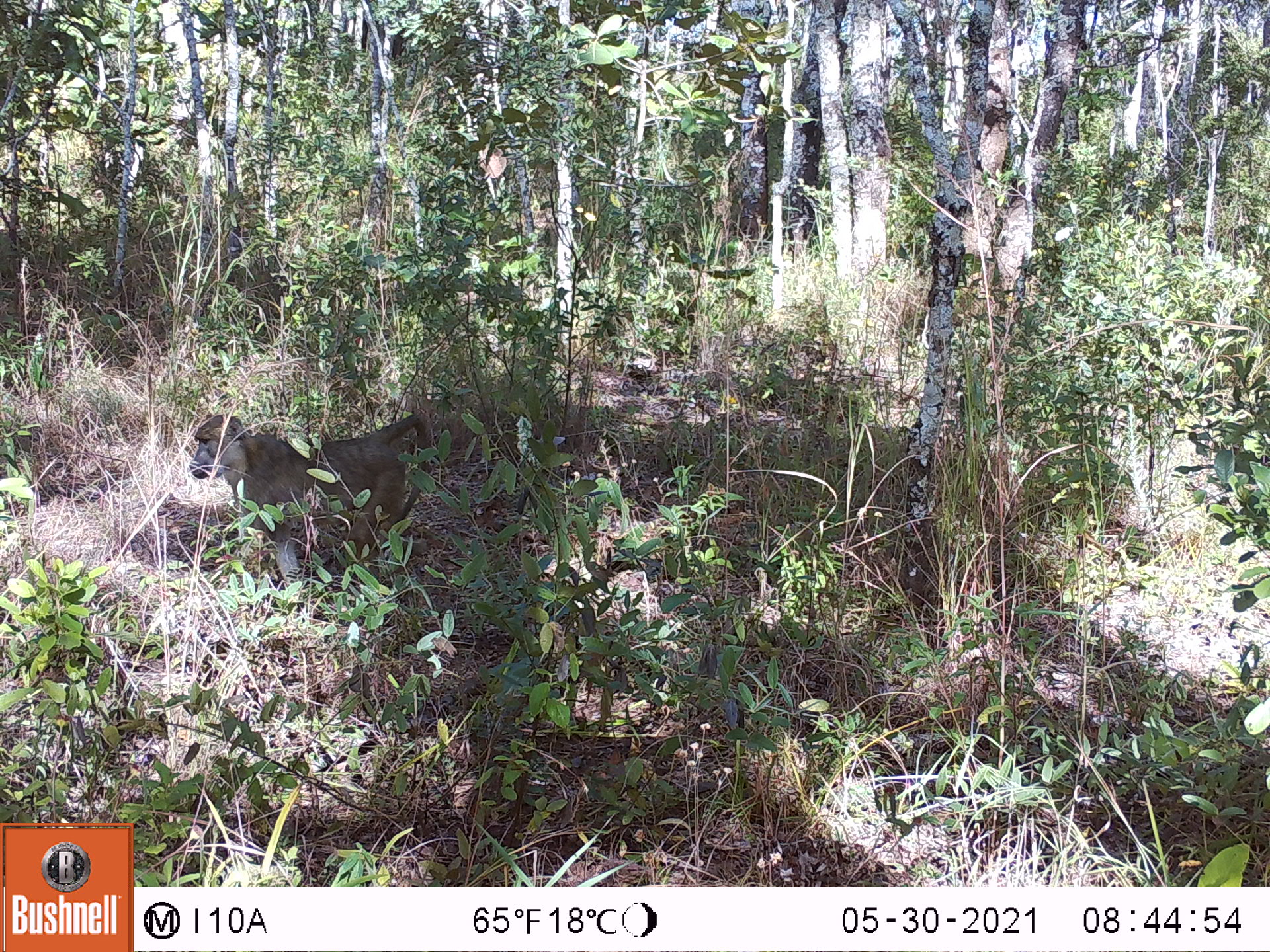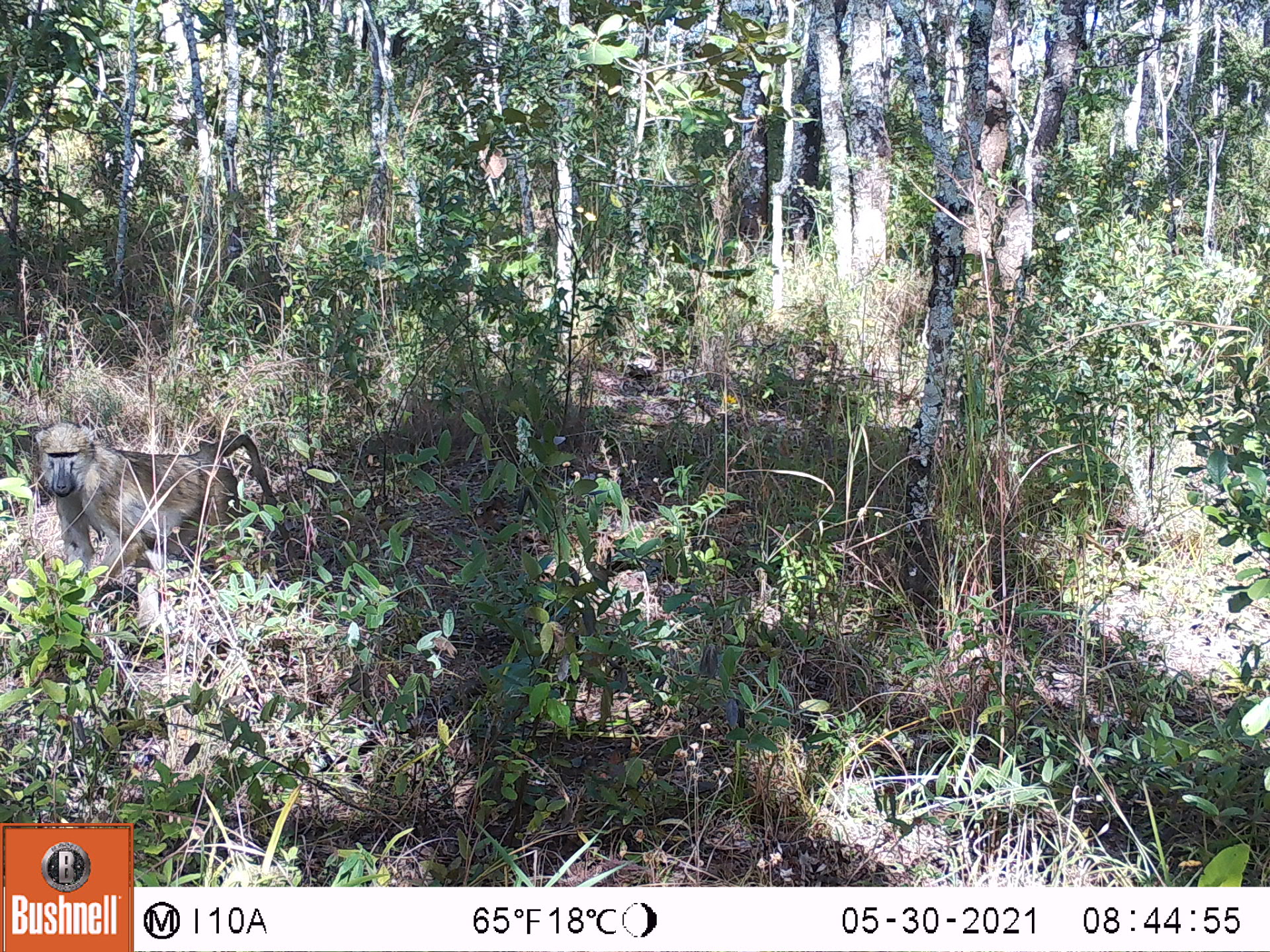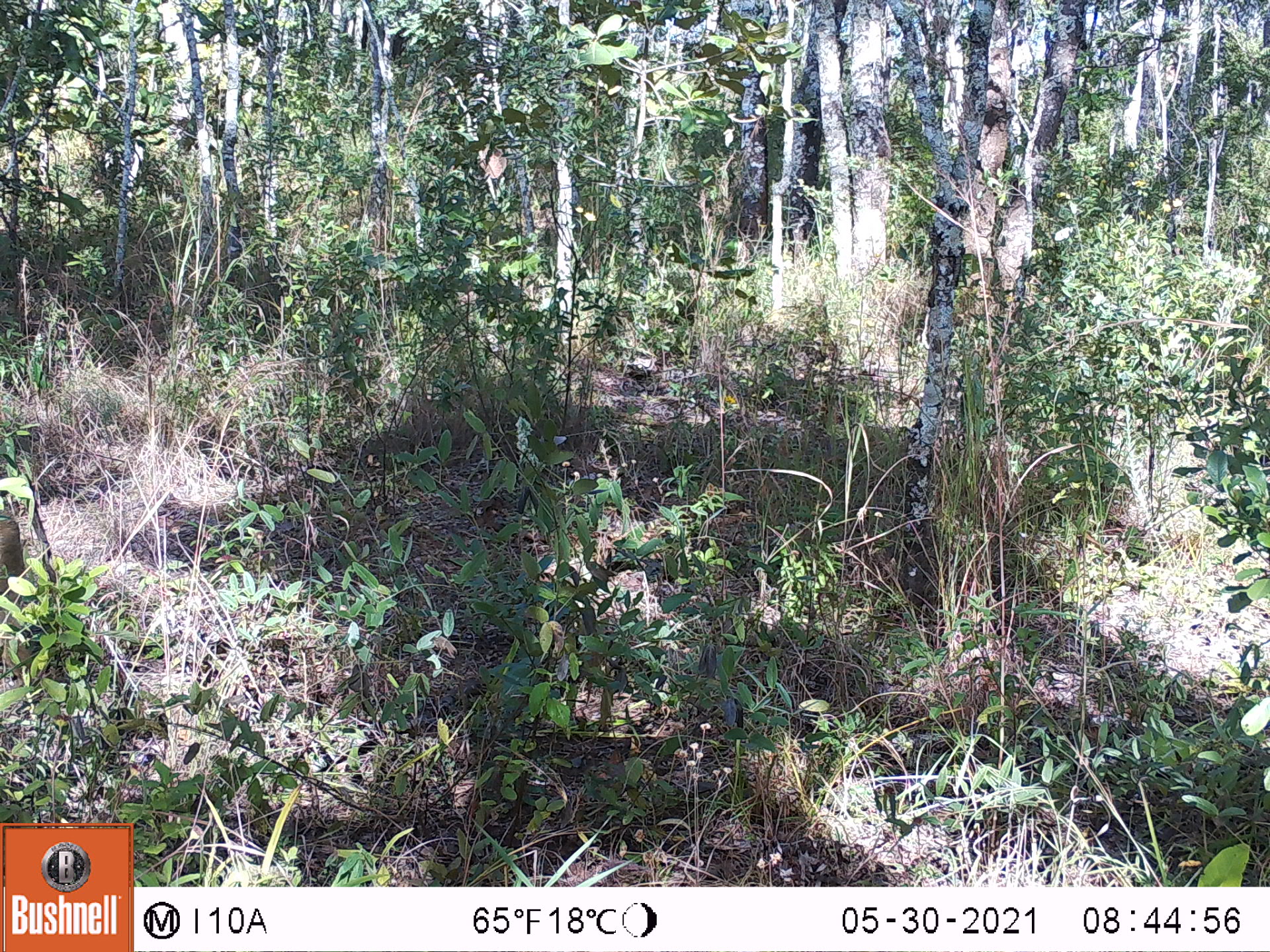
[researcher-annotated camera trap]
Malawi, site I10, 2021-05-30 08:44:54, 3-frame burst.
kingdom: Animalia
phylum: Chordata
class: Mammalia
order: Primates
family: Cercopithecidae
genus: Papio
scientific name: Papio cynocephalus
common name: yellow baboon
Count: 1.